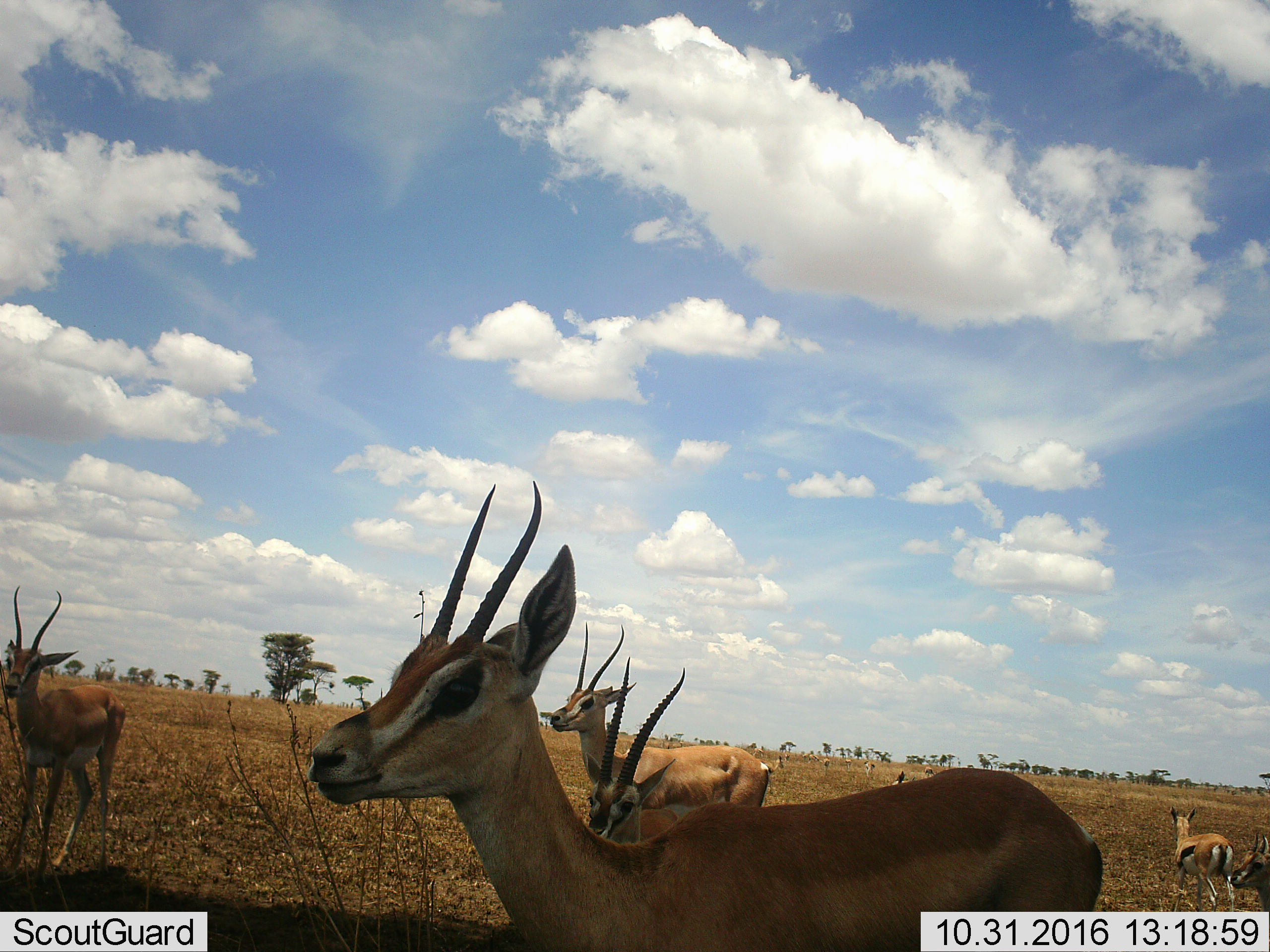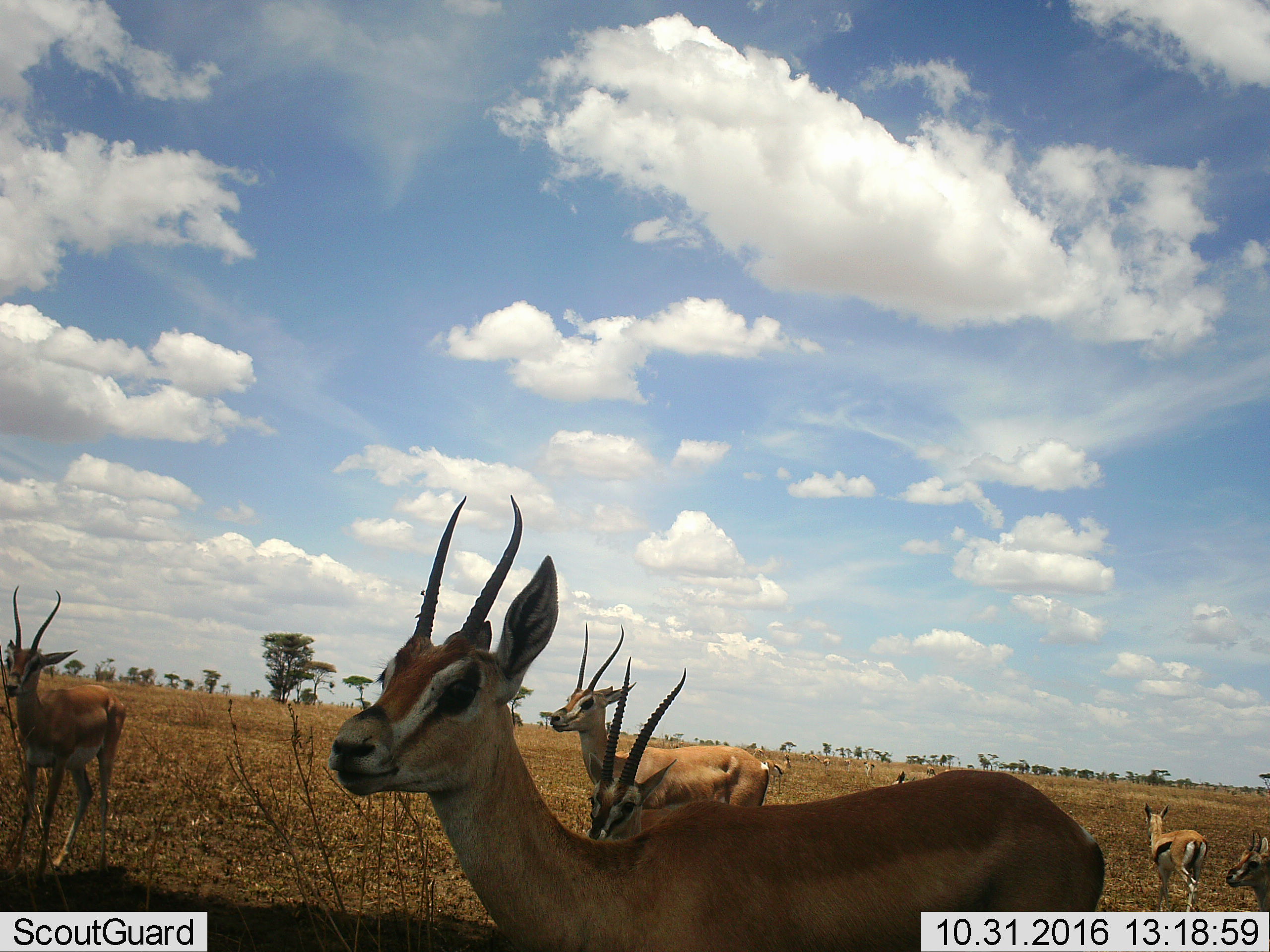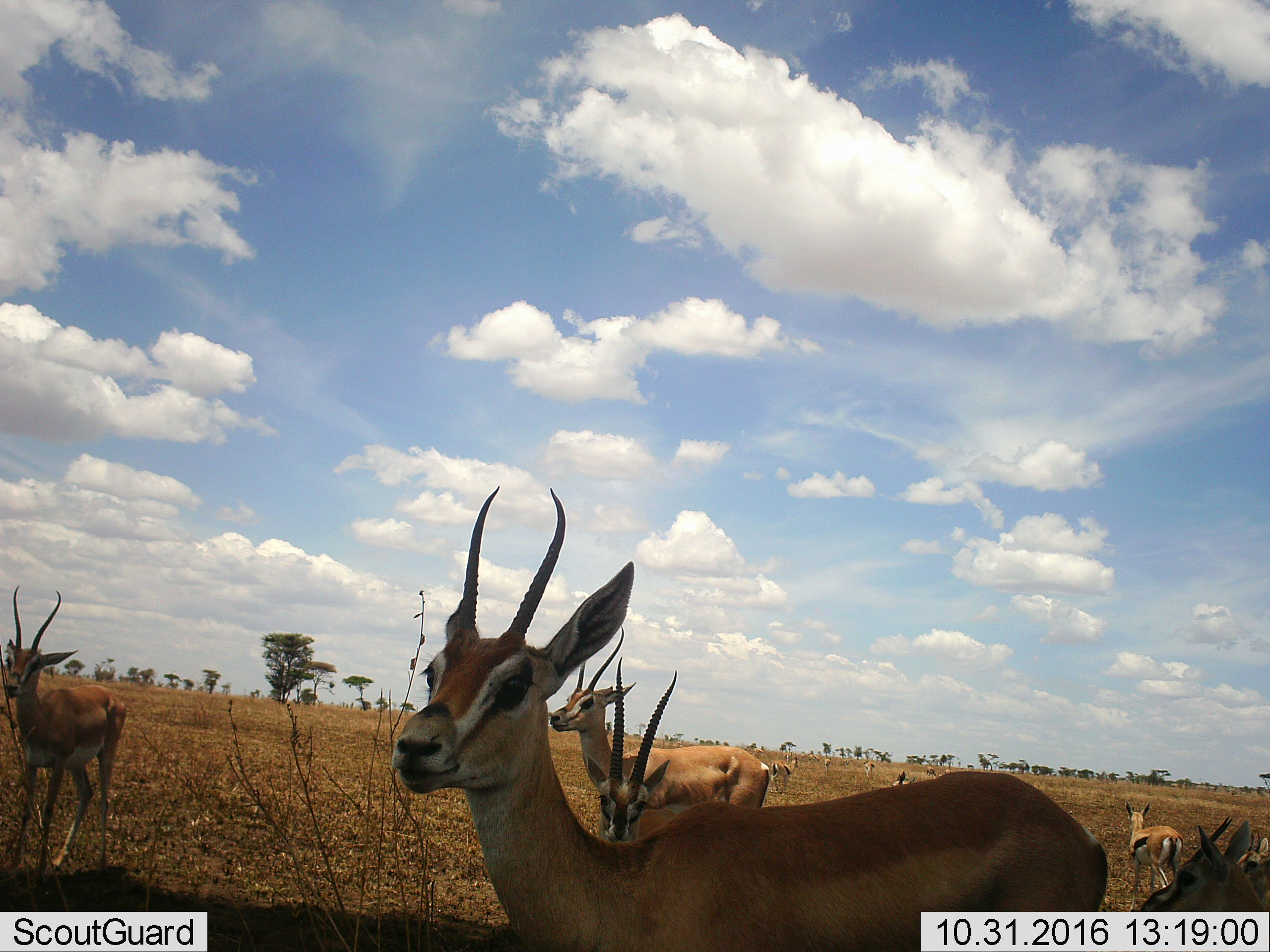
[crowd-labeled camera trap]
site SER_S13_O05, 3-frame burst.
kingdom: Animalia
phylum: Chordata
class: Mammalia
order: Artiodactyla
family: Bovidae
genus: Eudorcas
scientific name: Eudorcas thomsonii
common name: thomson's gazelle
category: gazellethomsons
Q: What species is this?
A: Gazellethomsons (thomson's gazelle) (Eudorcas thomsonii).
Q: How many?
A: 6.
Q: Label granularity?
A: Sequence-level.